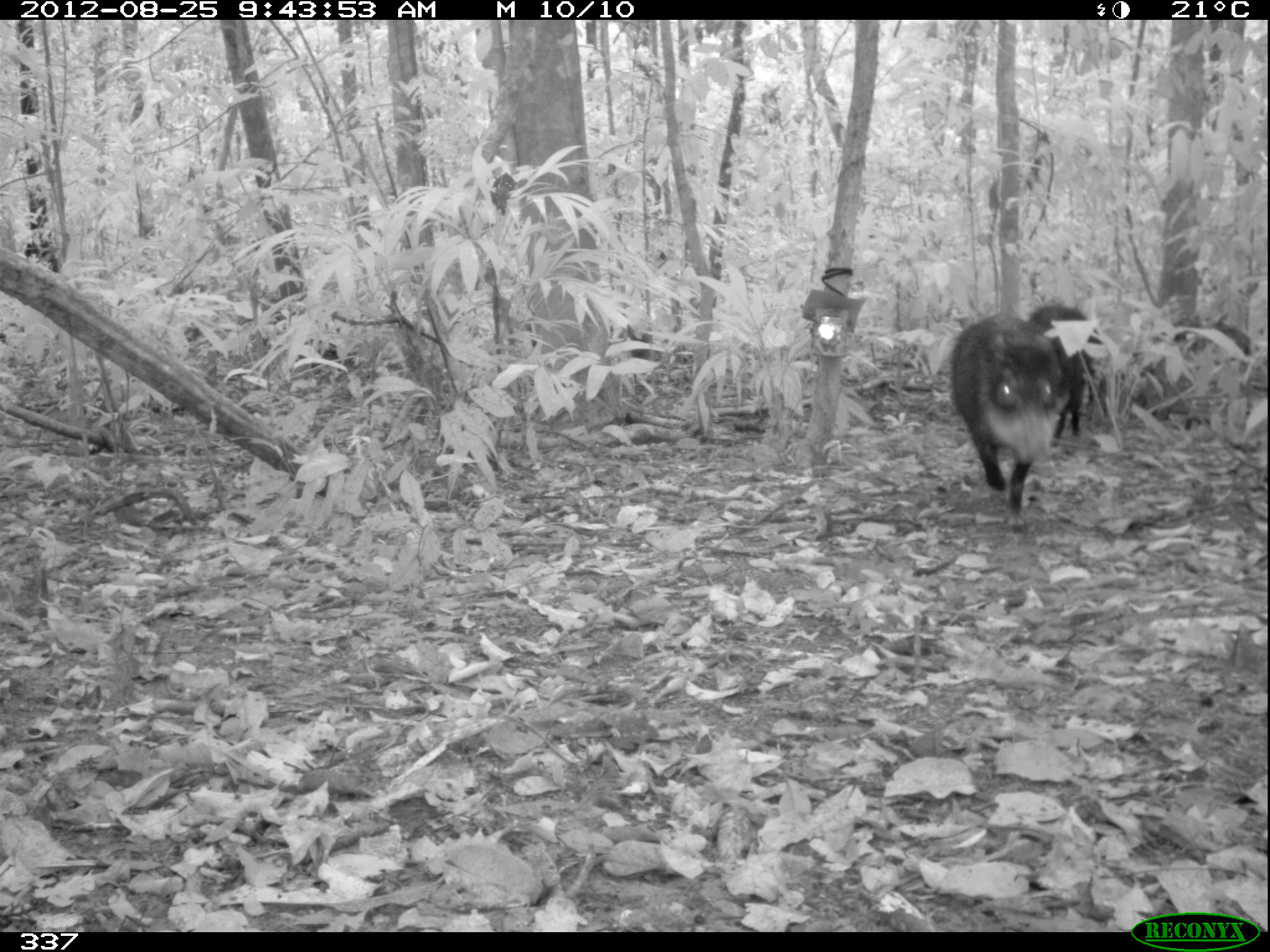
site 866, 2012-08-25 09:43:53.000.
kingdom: Animalia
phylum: Chordata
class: Mammalia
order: Artiodactyla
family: Tayassuidae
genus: Tayassu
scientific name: Tayassu pecari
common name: white-lipped peccary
Tayassu pecari (white-lipped peccary).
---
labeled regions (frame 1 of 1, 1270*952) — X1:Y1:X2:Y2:
tayassu pecari: 952:320:1069:532; 1028:299:1099:446